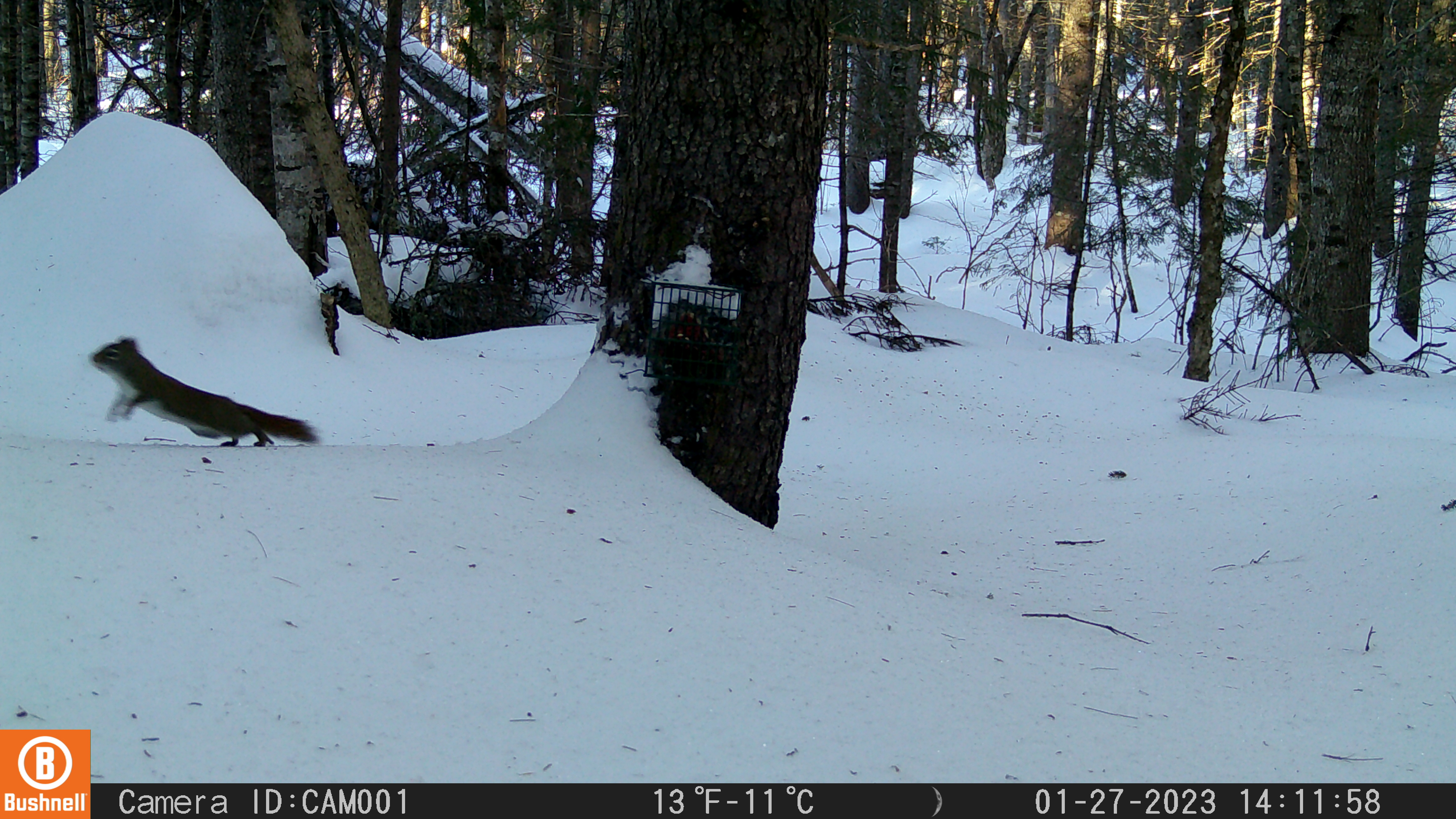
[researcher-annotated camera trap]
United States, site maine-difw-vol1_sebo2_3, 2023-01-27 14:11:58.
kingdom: Animalia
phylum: Chordata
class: Mammalia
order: Rodentia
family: Sciuridae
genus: Tamiasciurus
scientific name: Tamiasciurus hudsonicus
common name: red squirrel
Red squirrel (Tamiasciurus hudsonicus).